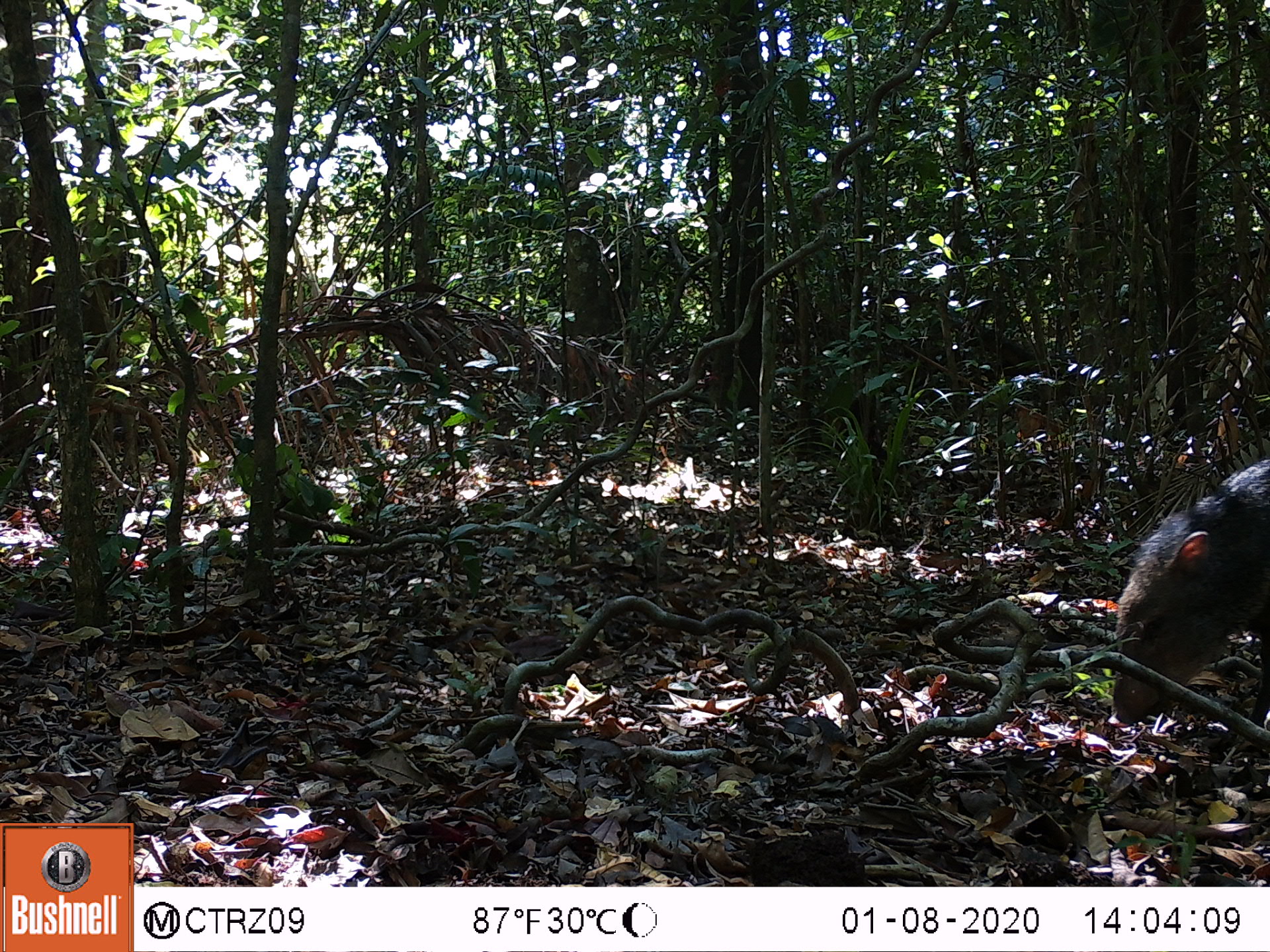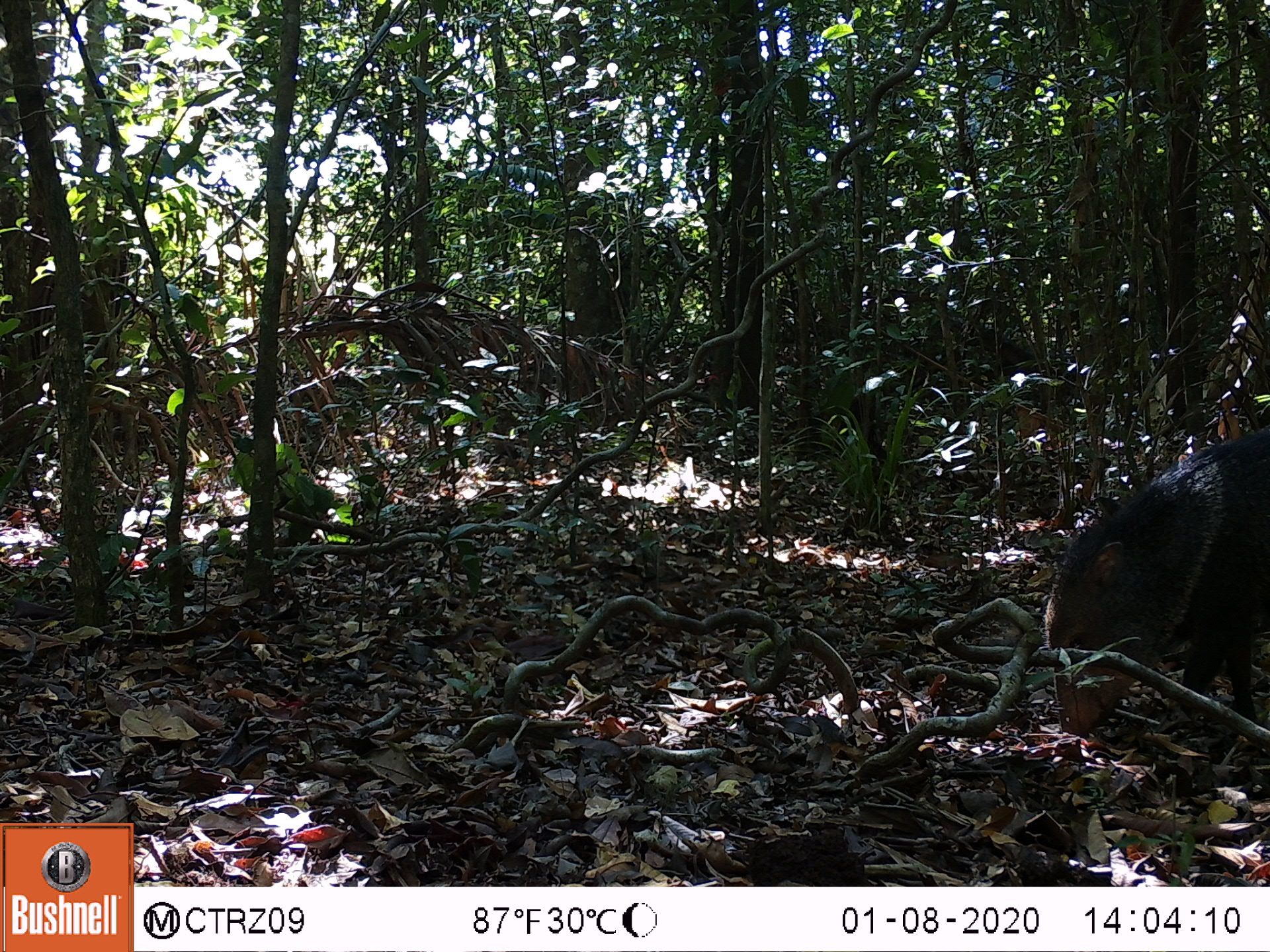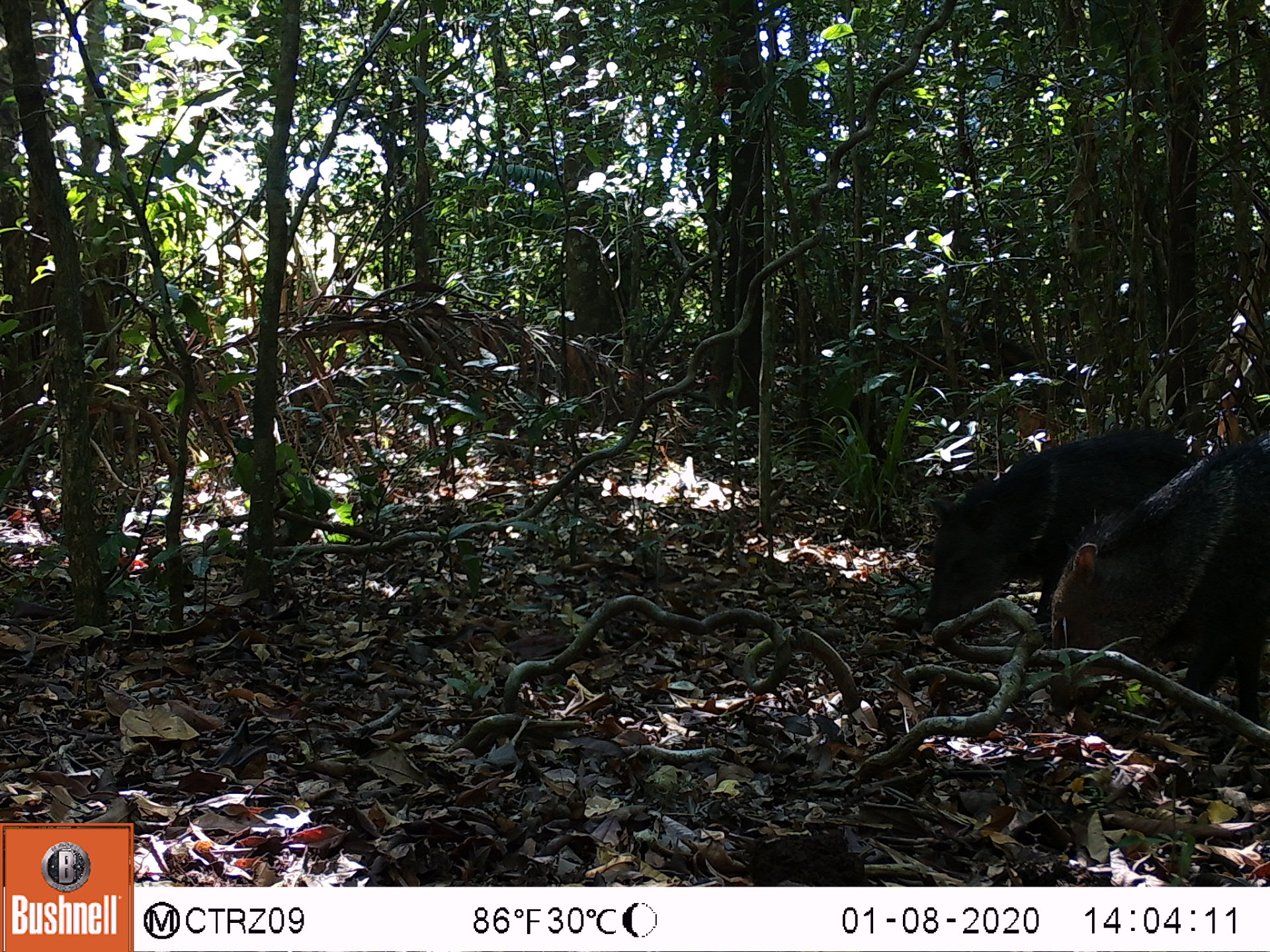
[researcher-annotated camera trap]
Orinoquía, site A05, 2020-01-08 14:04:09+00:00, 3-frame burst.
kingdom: Animalia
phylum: Chordata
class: Mammalia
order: Artiodactyla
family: Tayassuidae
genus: Pecari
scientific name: Pecari tajacu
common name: collared peccary